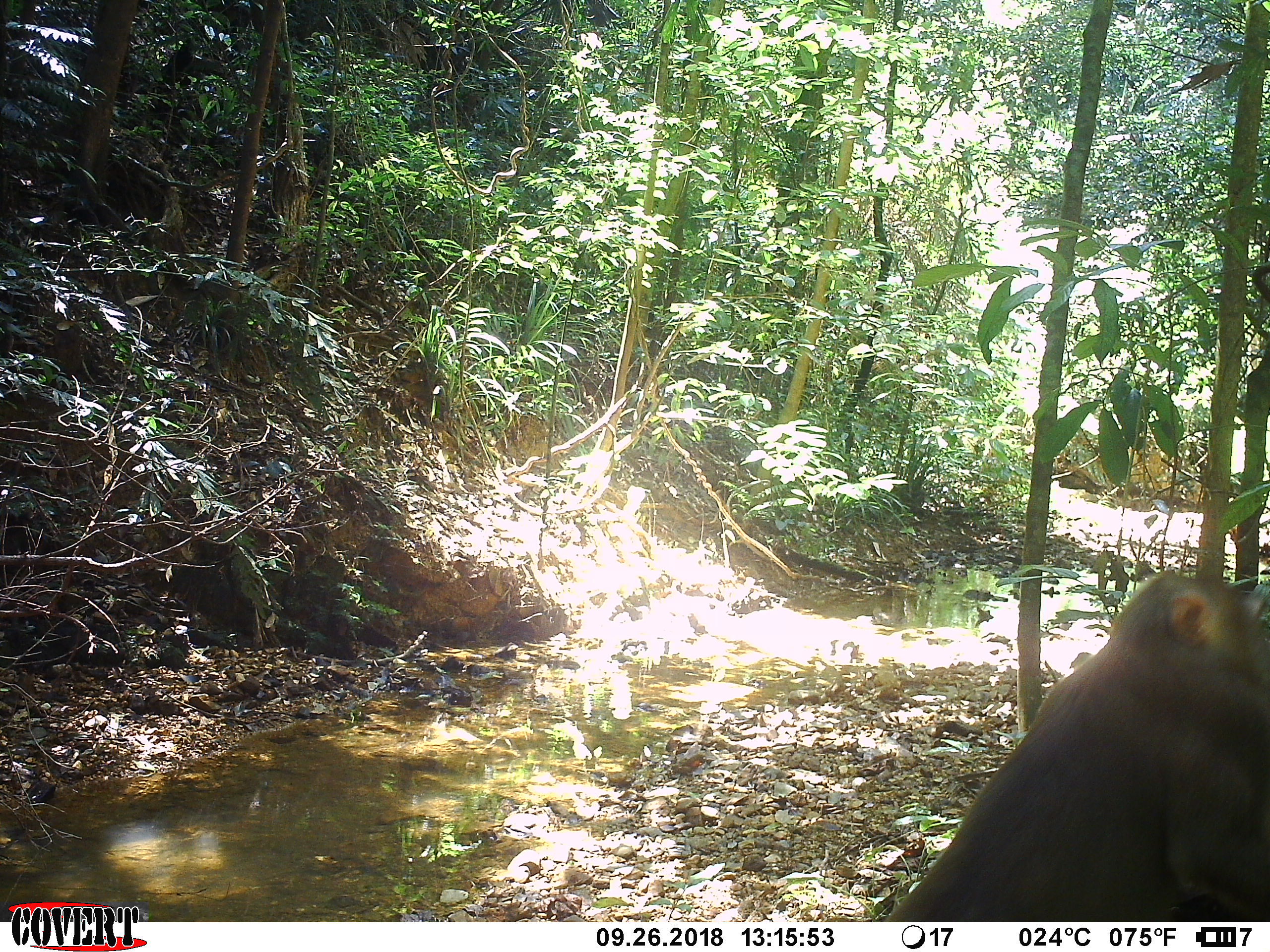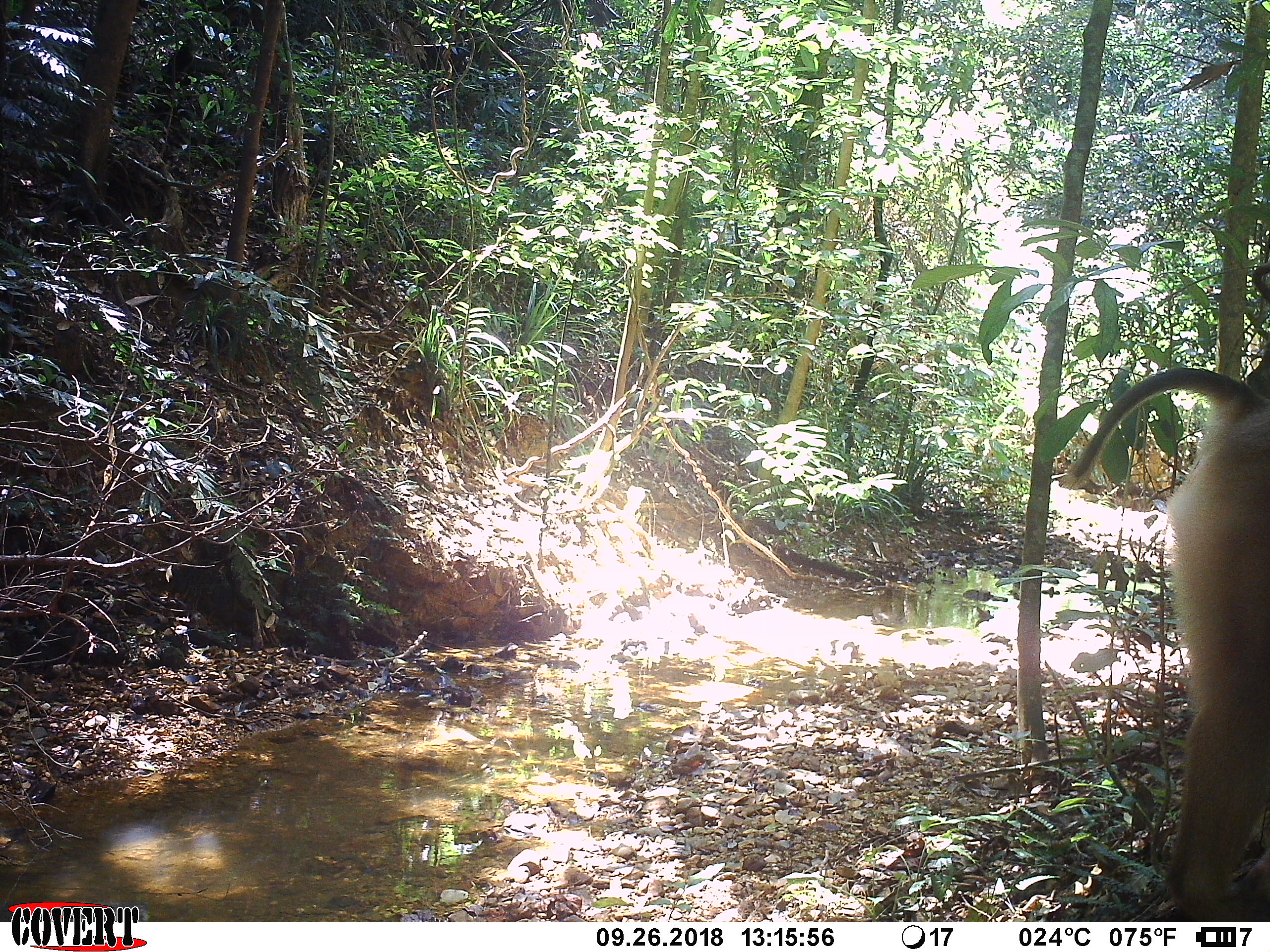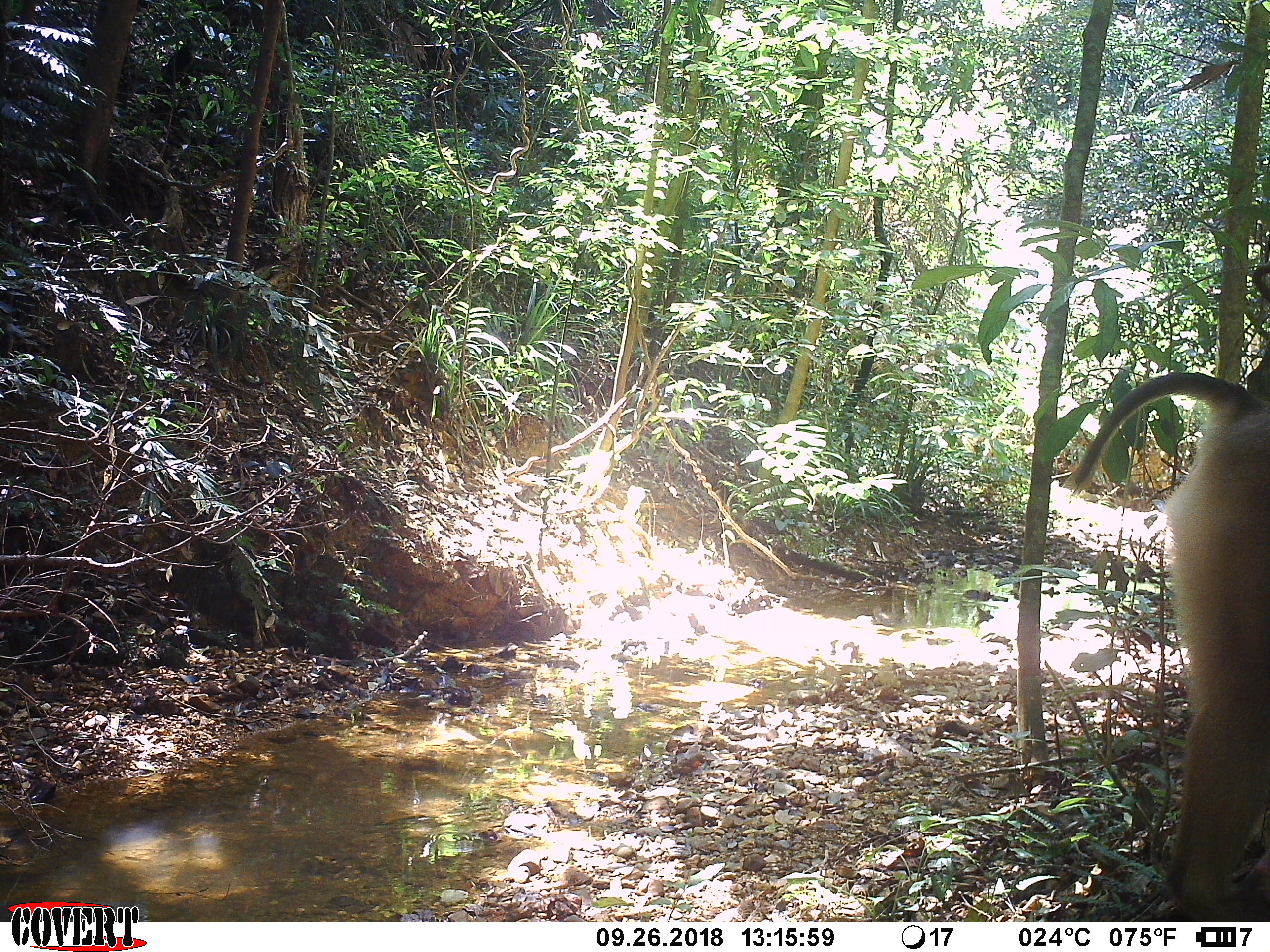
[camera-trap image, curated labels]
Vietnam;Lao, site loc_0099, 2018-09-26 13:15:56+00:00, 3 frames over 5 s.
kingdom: Animalia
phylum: Chordata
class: Mammalia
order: Primates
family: Cercopithecidae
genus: Macaca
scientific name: Macaca nemestrina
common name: pig-tailed macaque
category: pig tailed macaque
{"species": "pig tailed macaque (pig-tailed macaque) (Macaca nemestrina)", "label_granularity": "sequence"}